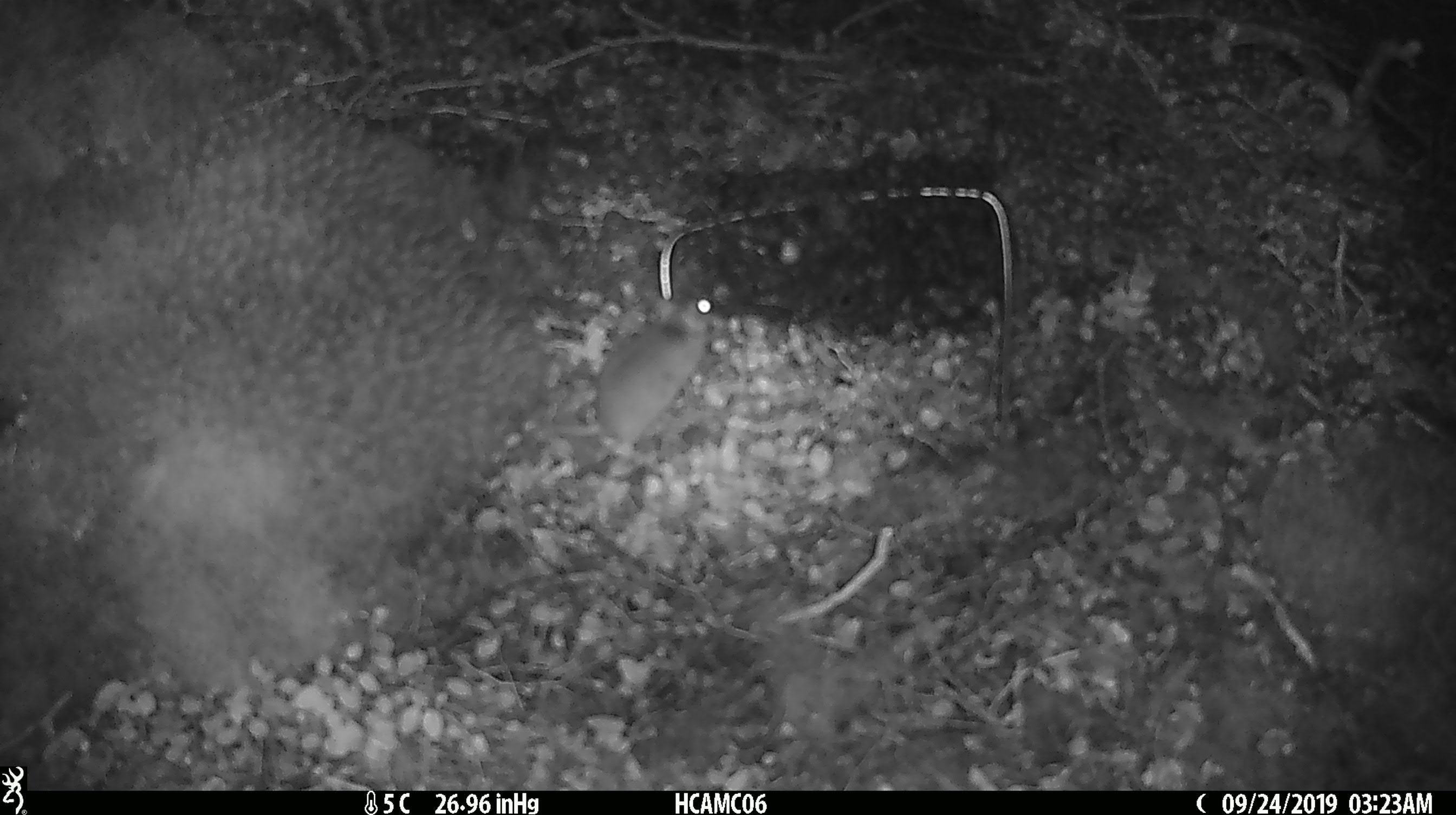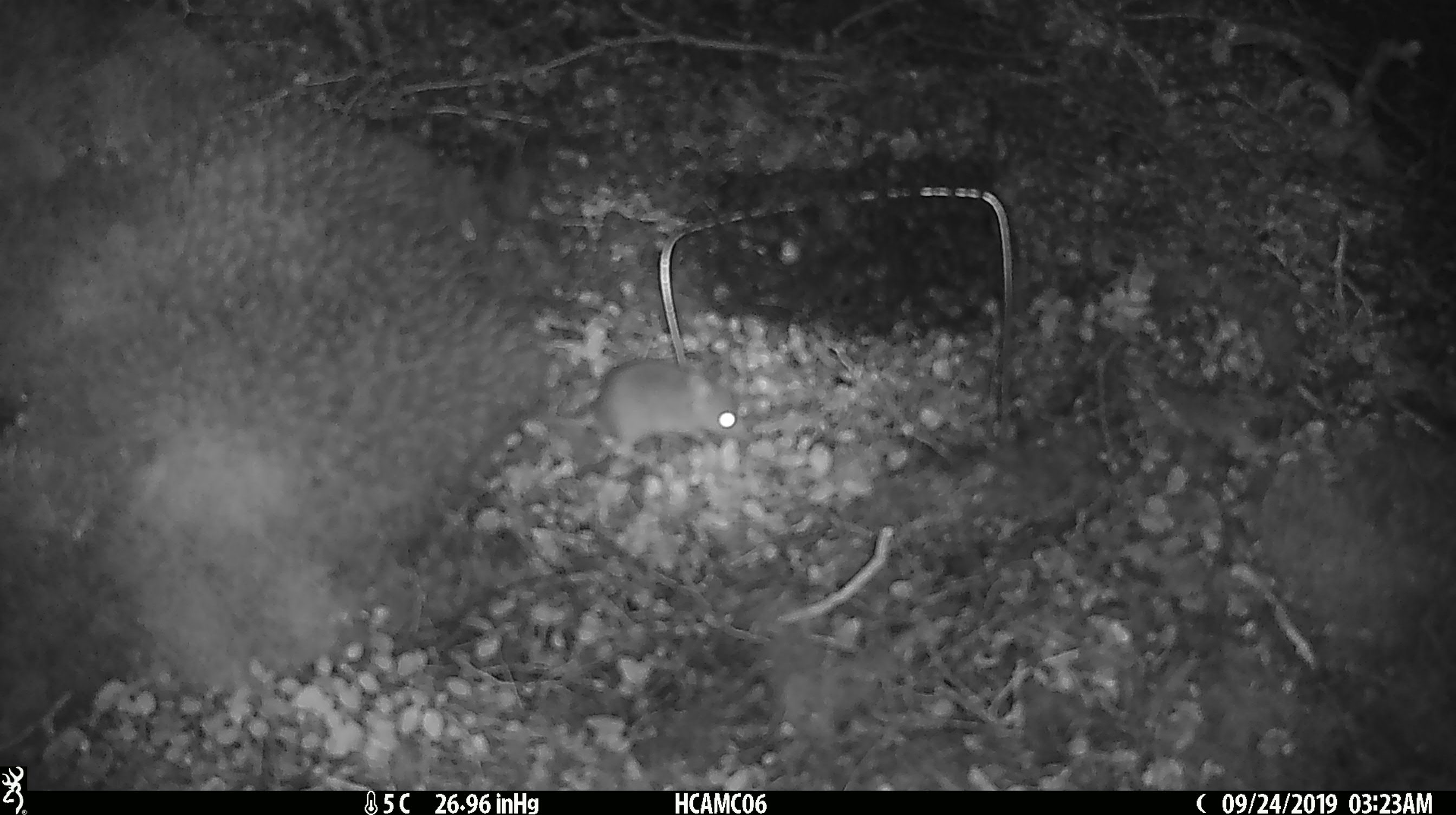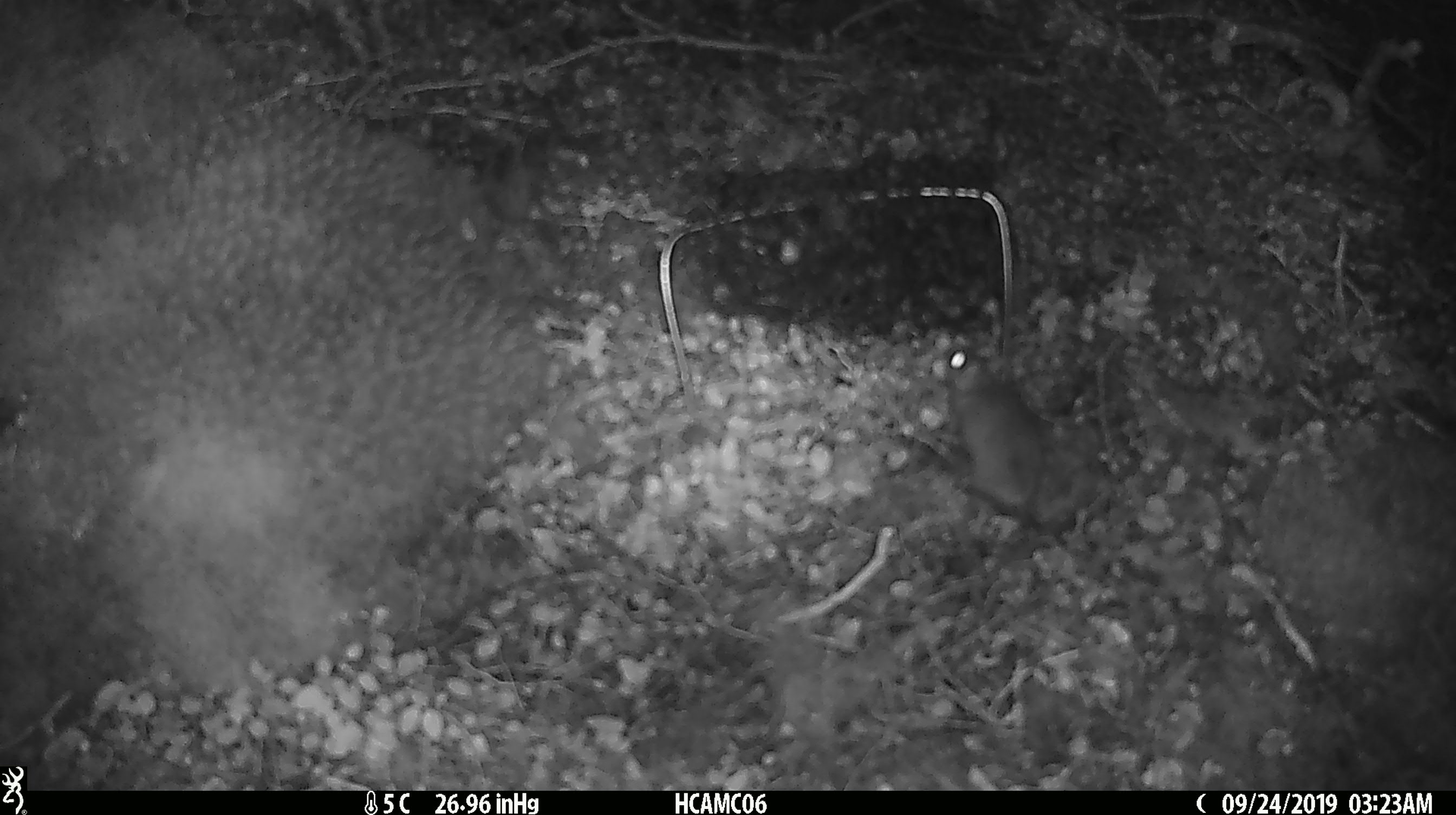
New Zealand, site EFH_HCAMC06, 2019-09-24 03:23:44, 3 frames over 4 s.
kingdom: Animalia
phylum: Chordata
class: Mammalia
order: Rodentia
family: Muridae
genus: Mus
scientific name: Mus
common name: mouse